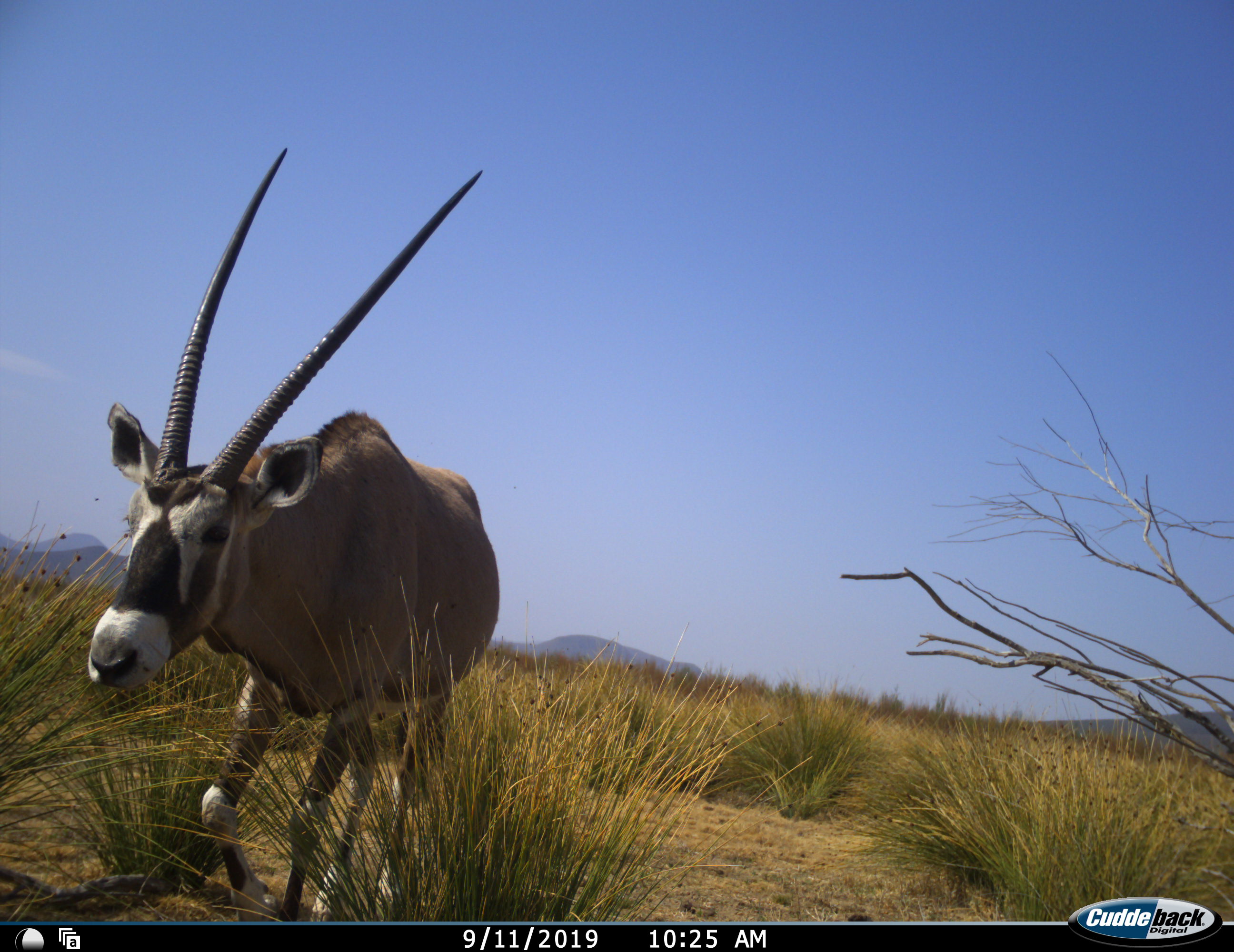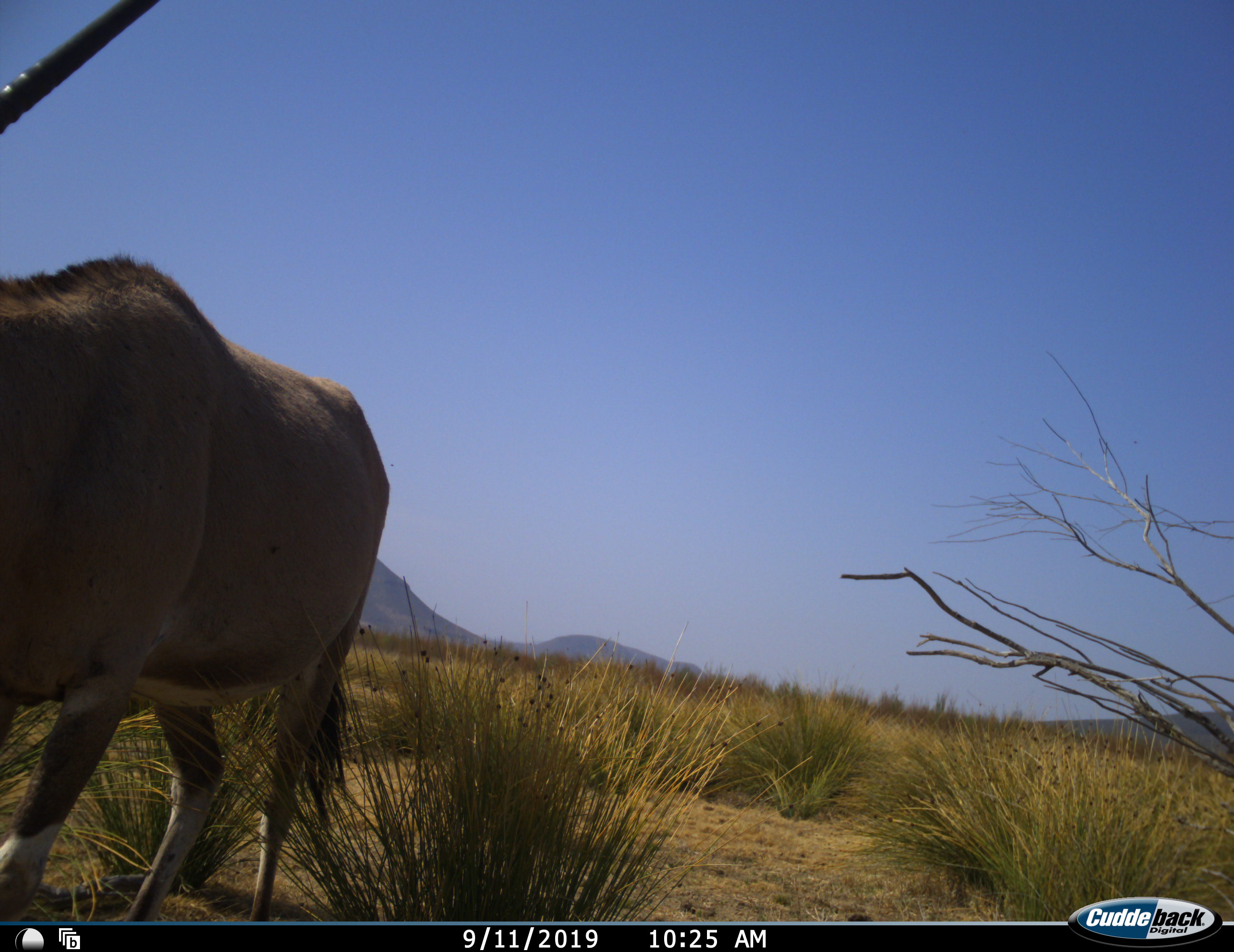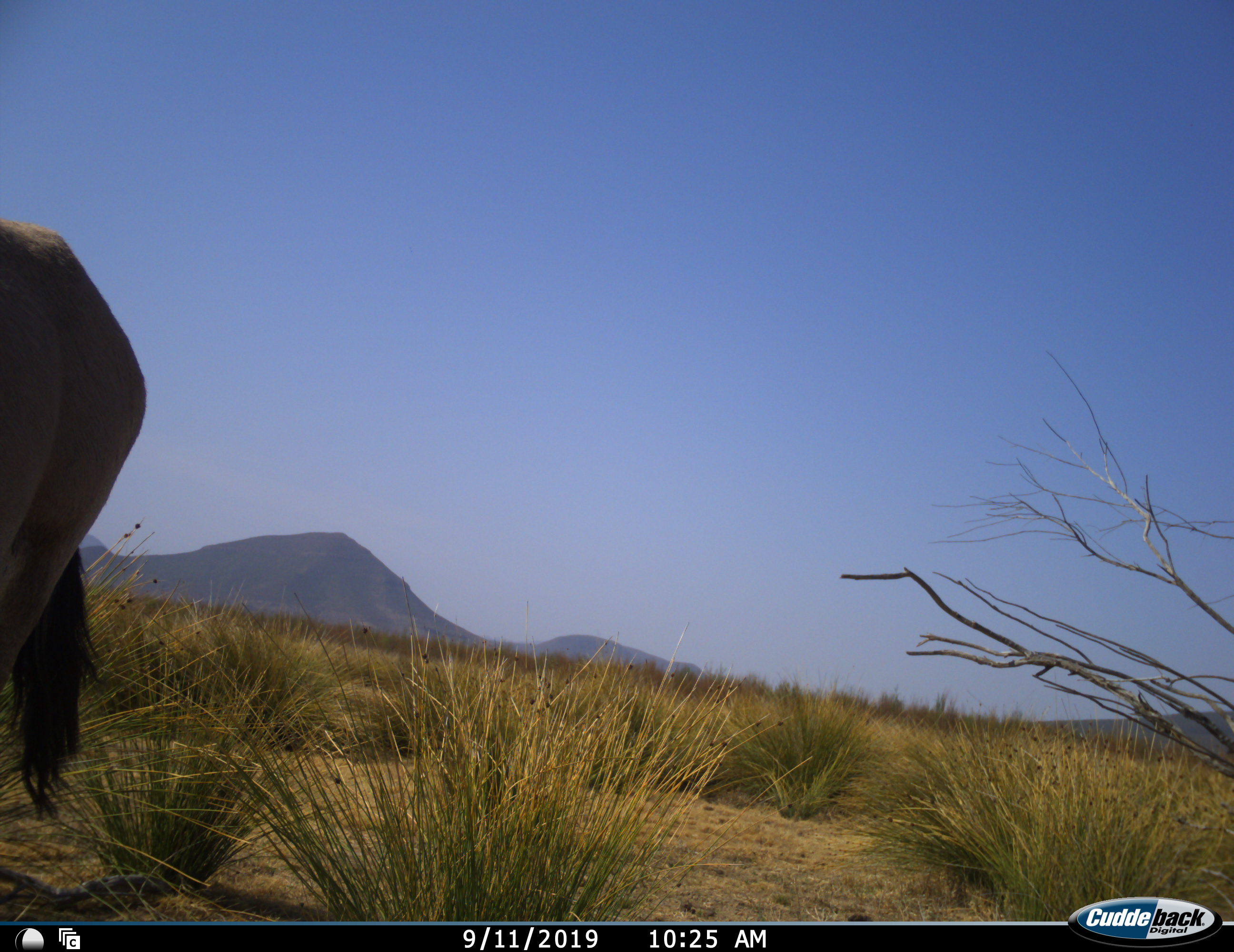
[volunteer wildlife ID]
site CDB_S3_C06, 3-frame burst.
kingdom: Animalia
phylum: Chordata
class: Mammalia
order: Artiodactyla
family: Bovidae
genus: Oryx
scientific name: Oryx gazella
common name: gemsbok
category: oryx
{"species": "oryx (gemsbok) (Oryx gazella)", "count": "1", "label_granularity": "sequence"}